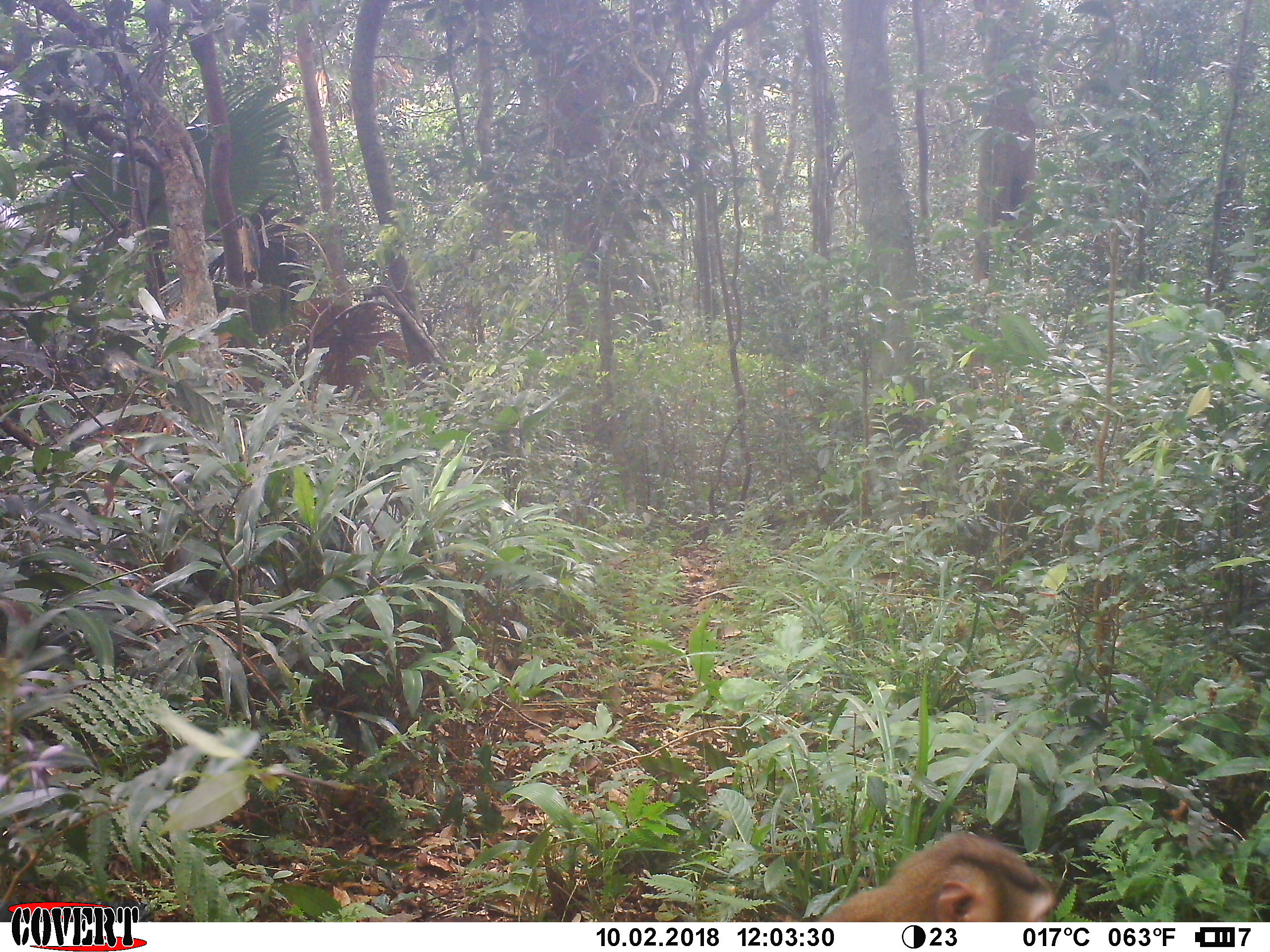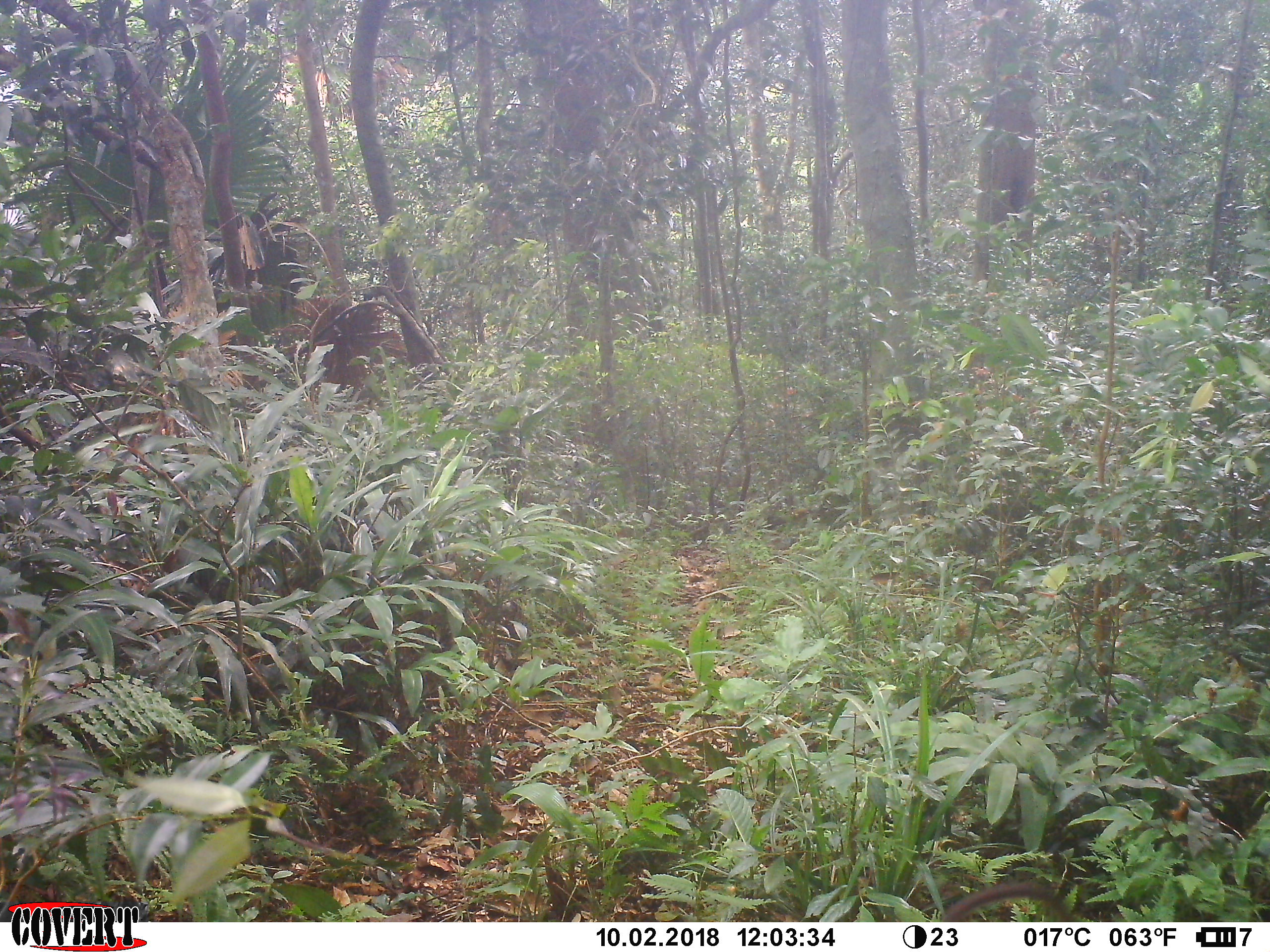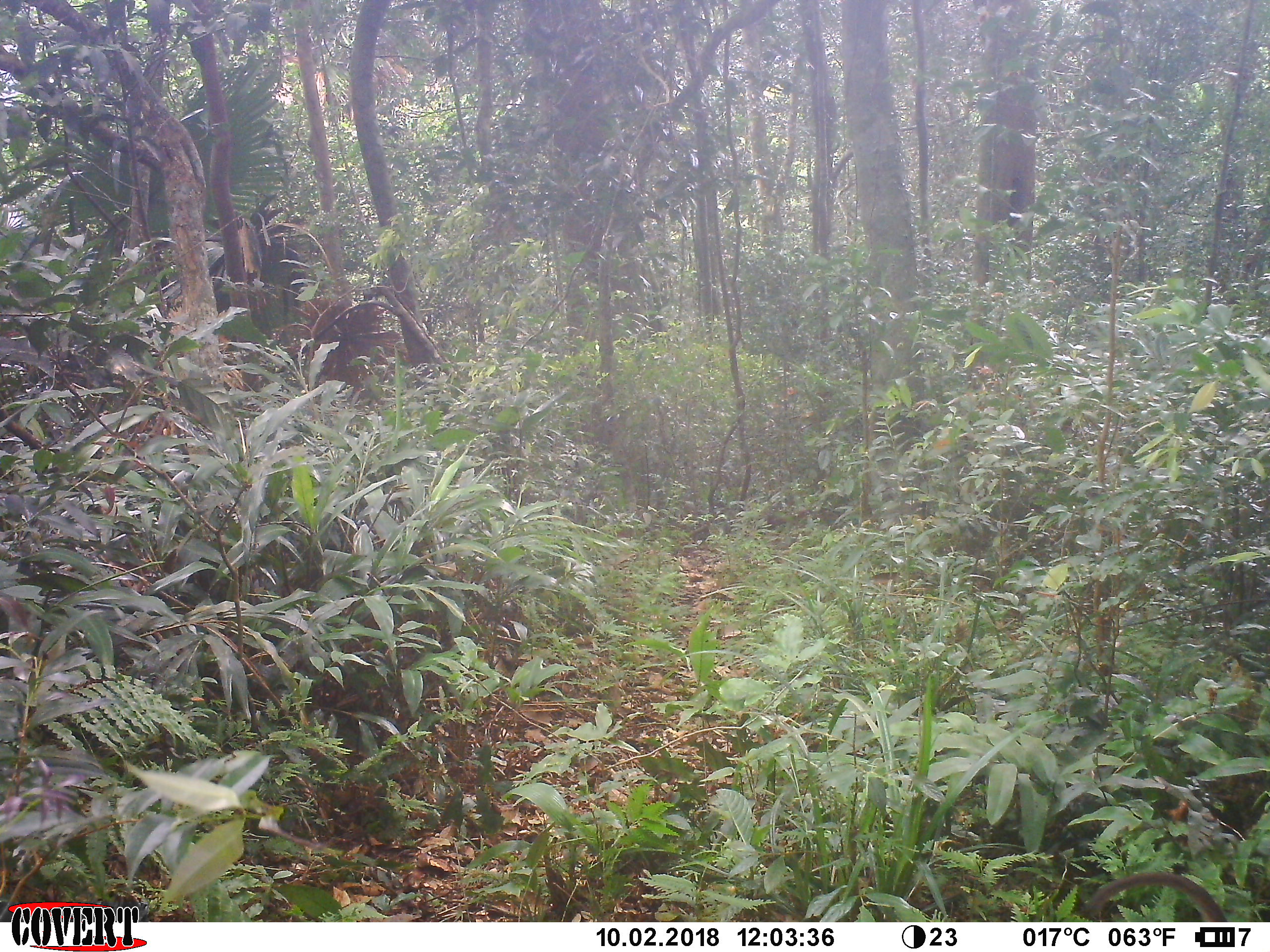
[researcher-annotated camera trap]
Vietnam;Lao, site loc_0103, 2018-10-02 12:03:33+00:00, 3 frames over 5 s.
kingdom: Animalia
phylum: Chordata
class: Mammalia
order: Primates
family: Cercopithecidae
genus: Macaca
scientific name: Macaca nemestrina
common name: pig-tailed macaque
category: pig tailed macaque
Pig tailed macaque (pig-tailed macaque) (Macaca nemestrina). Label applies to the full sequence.